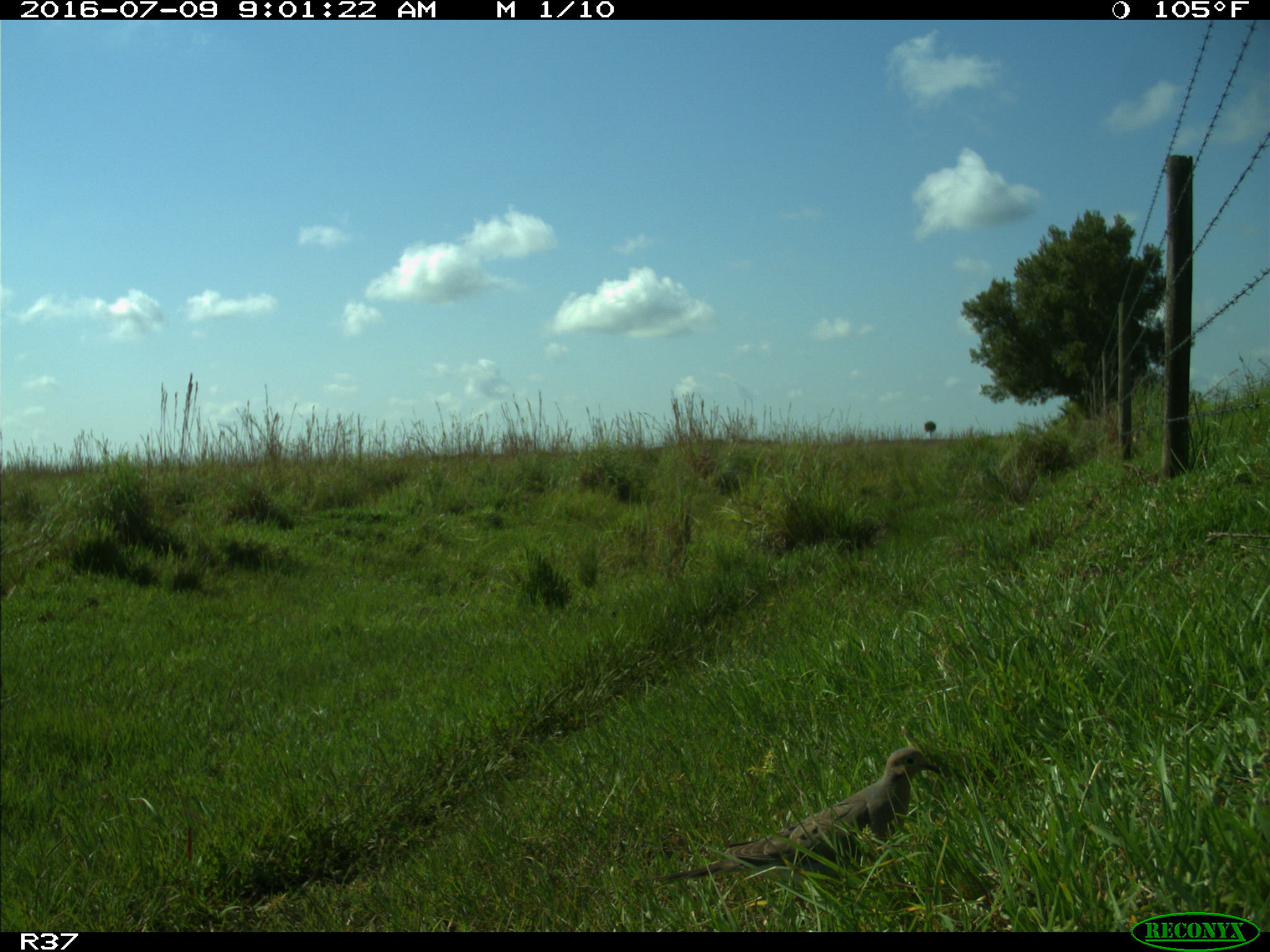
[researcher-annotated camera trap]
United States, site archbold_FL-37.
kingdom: Animalia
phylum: Chordata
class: Aves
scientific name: Aves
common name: birds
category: unidentified bird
Unidentified bird (birds) (Aves).